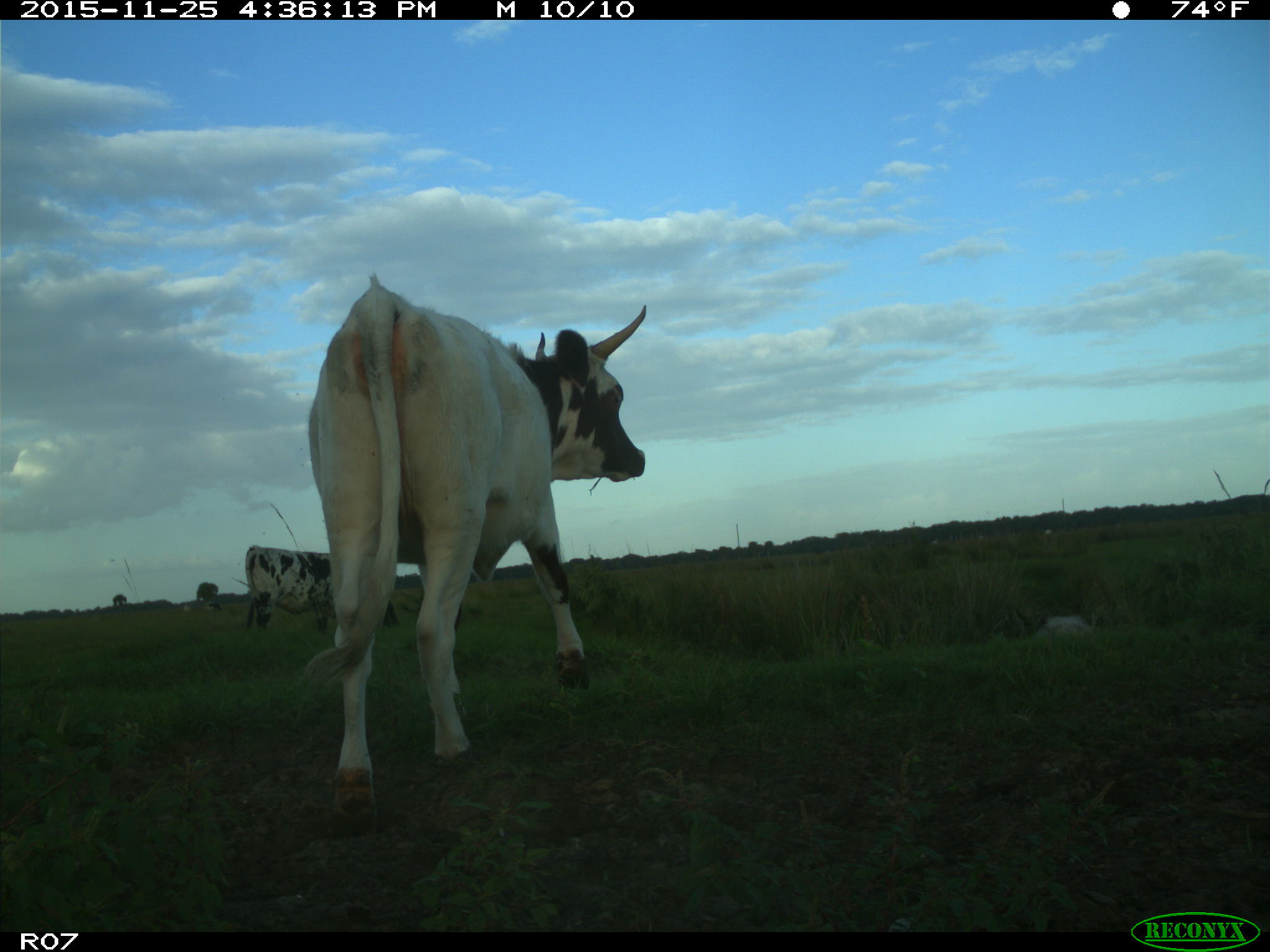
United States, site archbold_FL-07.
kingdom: Animalia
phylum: Chordata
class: Mammalia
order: Artiodactyla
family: Bovidae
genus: Bos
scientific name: Bos taurus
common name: domestic cow